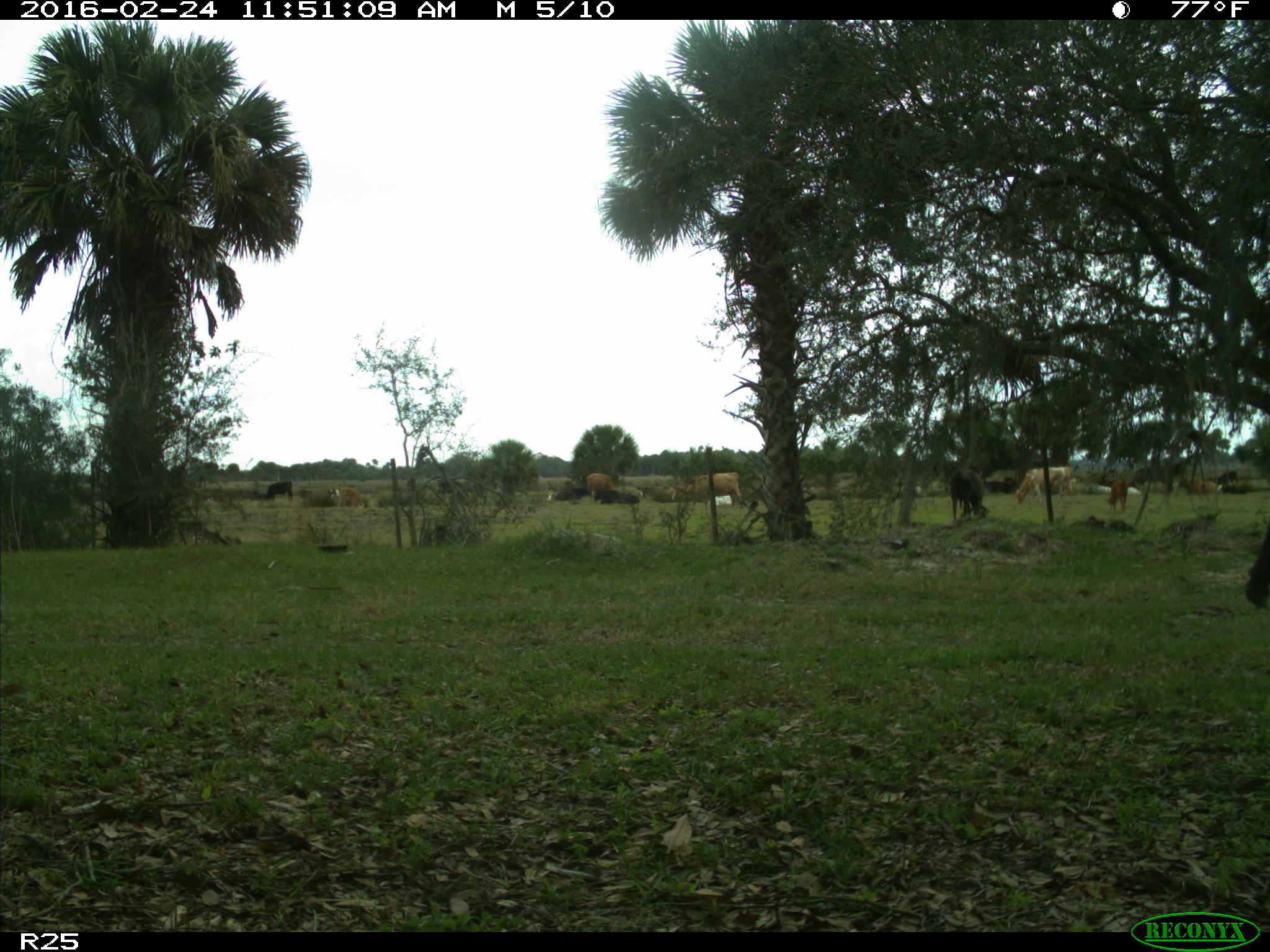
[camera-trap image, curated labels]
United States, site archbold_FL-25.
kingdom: Animalia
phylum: Chordata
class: Mammalia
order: Artiodactyla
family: Bovidae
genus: Bos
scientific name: Bos taurus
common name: domestic cow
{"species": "Bos taurus (domestic cow)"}